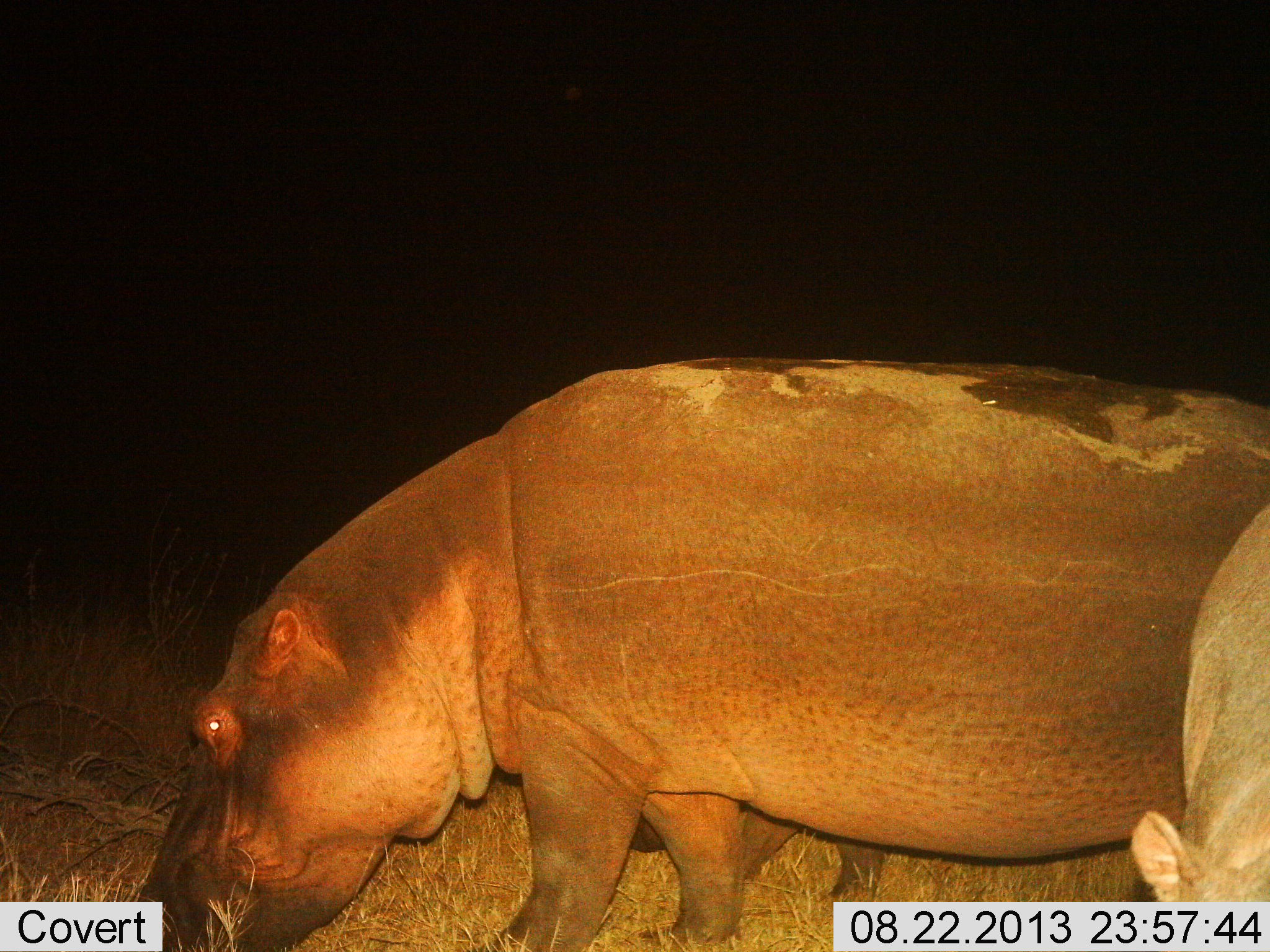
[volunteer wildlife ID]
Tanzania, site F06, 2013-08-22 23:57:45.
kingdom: Animalia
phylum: Chordata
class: Mammalia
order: Artiodactyla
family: Hippopotamidae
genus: Hippopotamus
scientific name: Hippopotamus amphibius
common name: hippopotamus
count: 2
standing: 43%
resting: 0%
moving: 10%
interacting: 5%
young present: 5%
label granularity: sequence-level